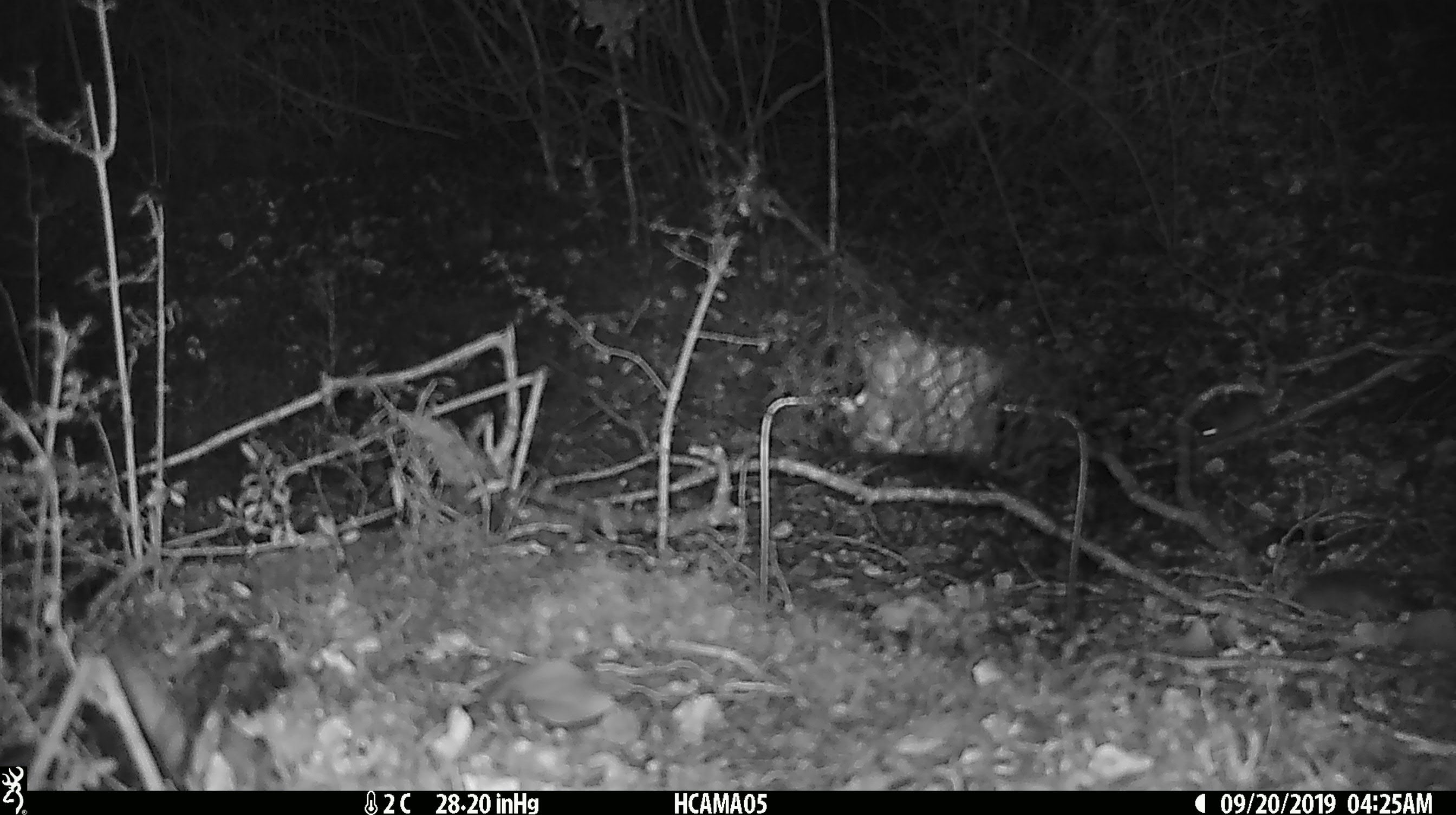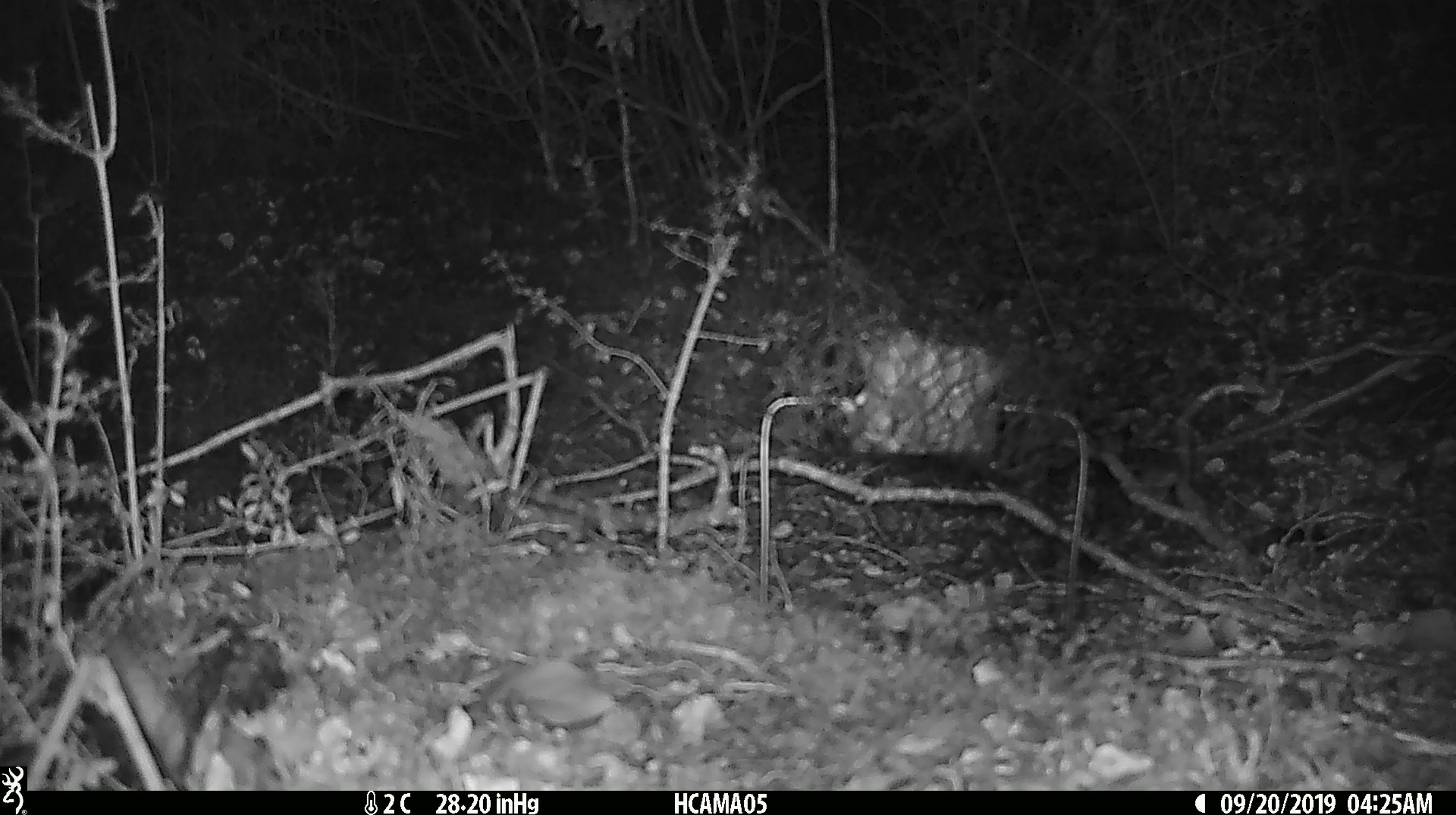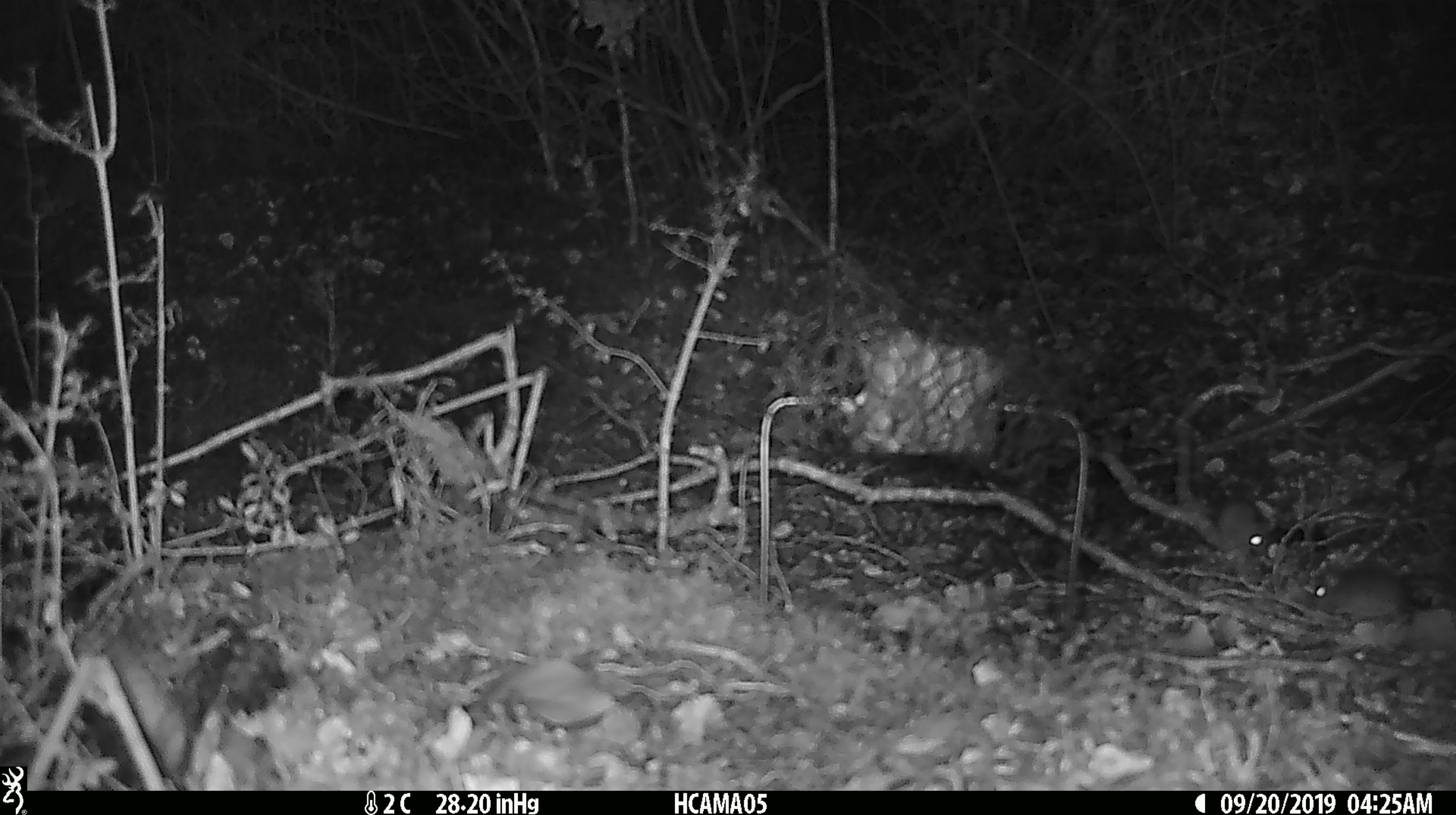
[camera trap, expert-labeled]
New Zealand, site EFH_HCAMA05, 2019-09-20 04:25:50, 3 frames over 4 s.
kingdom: Animalia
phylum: Chordata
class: Mammalia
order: Rodentia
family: Muridae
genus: Mus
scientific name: Mus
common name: mouse